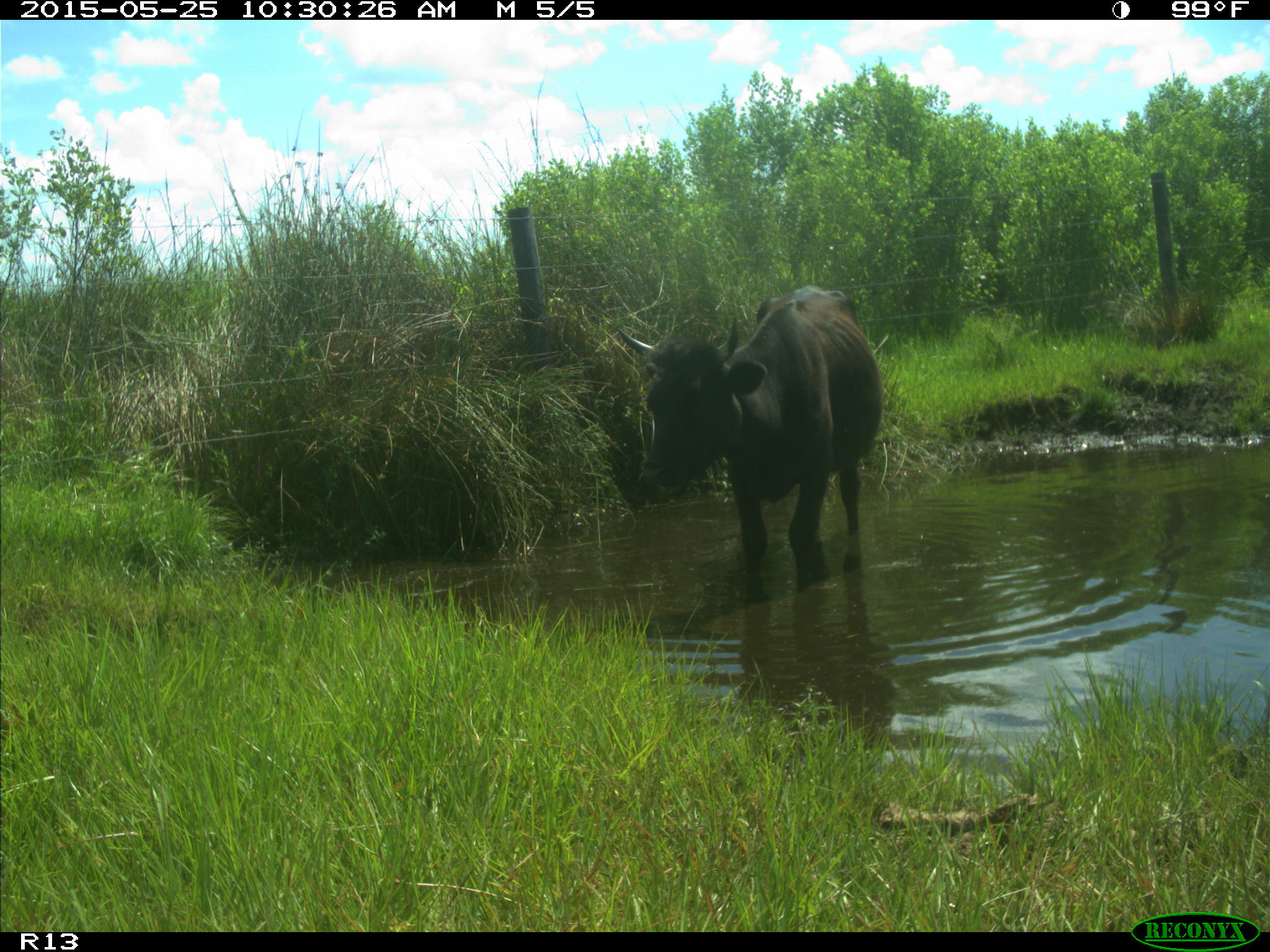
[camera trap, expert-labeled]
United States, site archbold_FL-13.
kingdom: Animalia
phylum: Chordata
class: Mammalia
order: Artiodactyla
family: Bovidae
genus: Bos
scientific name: Bos taurus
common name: domestic cow